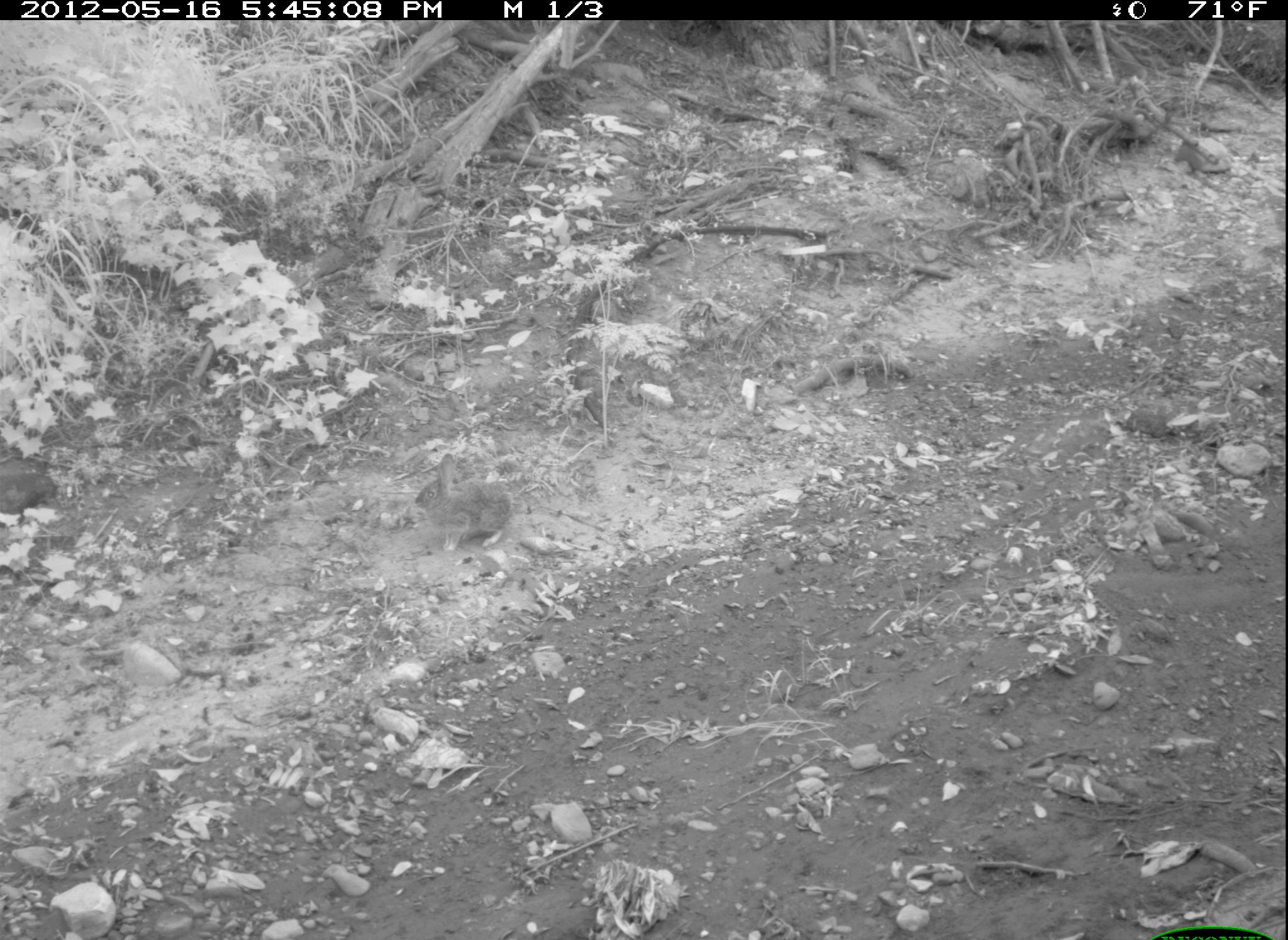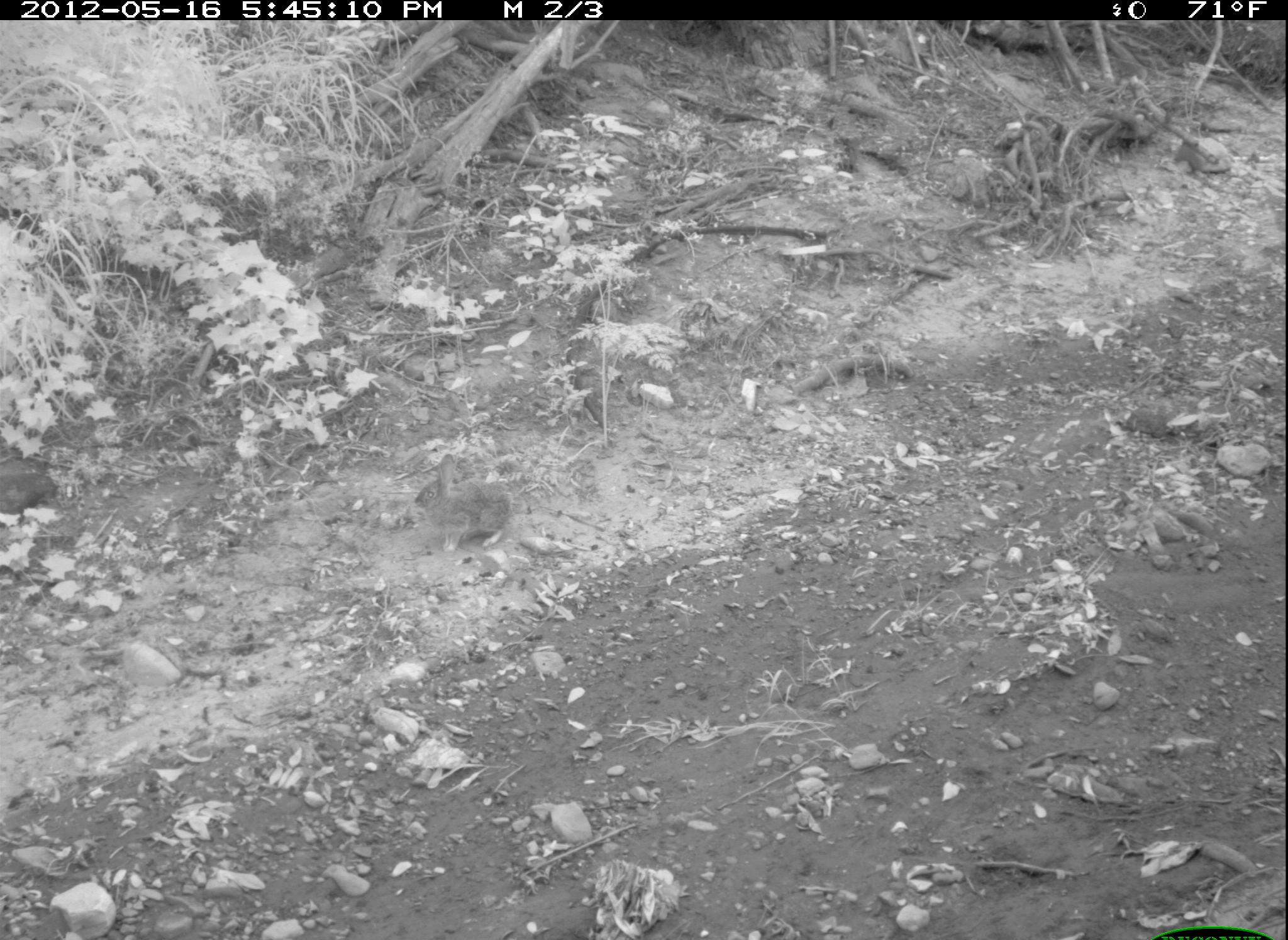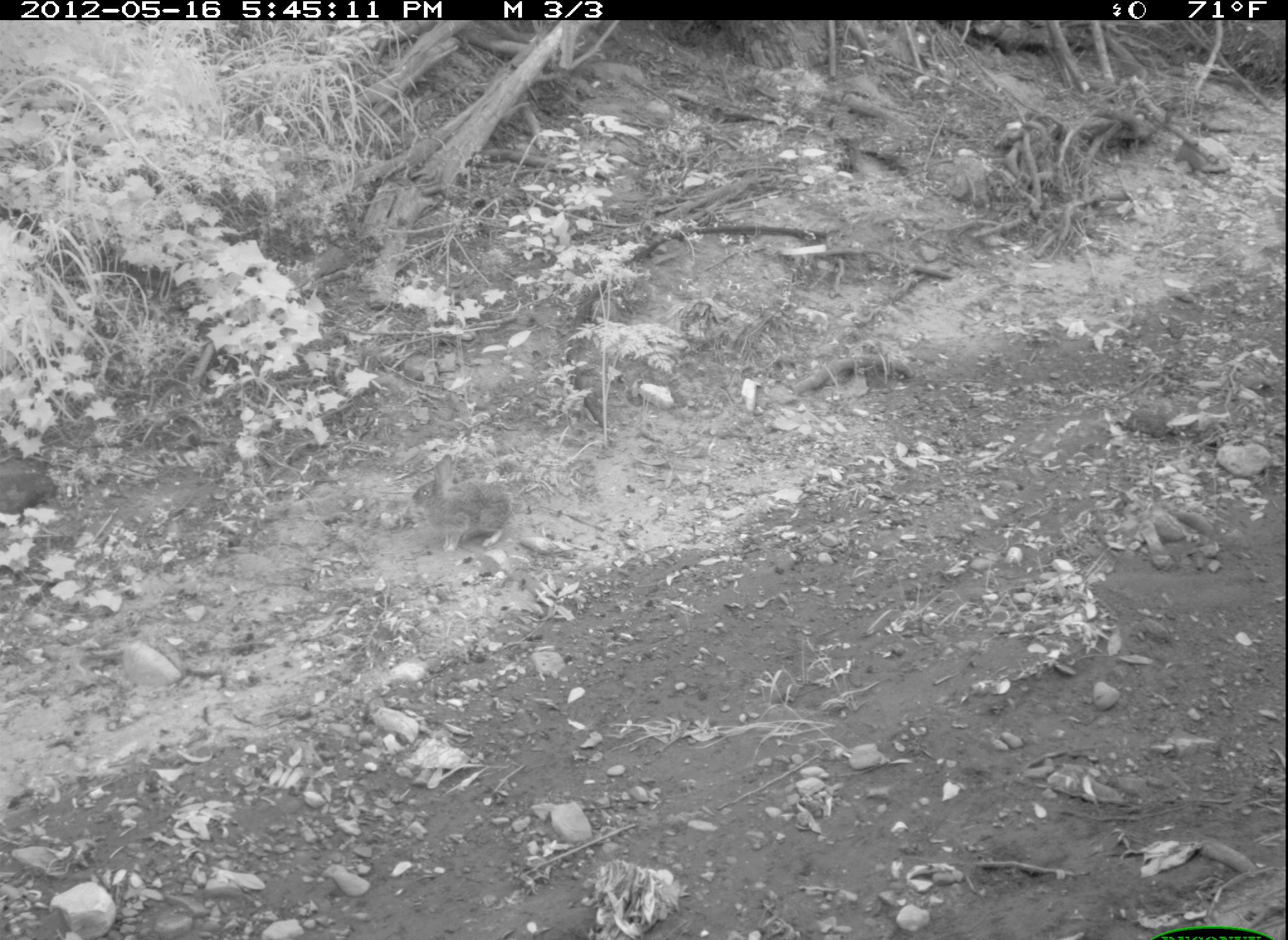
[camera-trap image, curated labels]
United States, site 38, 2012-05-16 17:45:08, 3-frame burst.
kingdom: Animalia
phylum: Chordata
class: Mammalia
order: Lagomorpha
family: Leporidae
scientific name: Leporidae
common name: rabbits and hares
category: rabbit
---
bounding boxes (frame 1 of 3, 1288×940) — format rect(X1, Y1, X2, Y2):
rabbit: rect(409, 449, 538, 564)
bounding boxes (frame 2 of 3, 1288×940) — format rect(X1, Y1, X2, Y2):
rabbit: rect(399, 457, 522, 567)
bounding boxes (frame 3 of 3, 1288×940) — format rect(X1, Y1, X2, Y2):
rabbit: rect(404, 449, 541, 565)